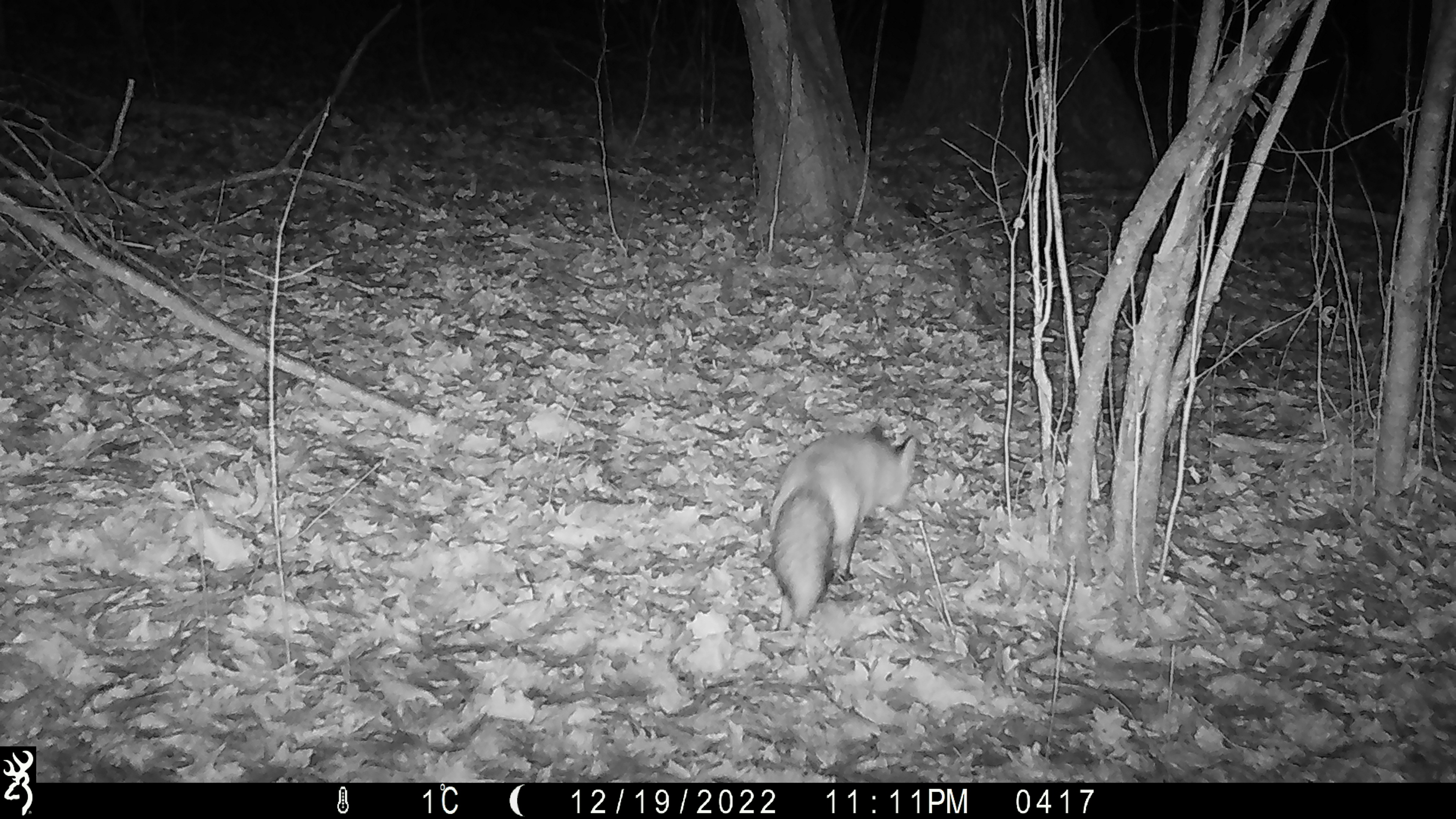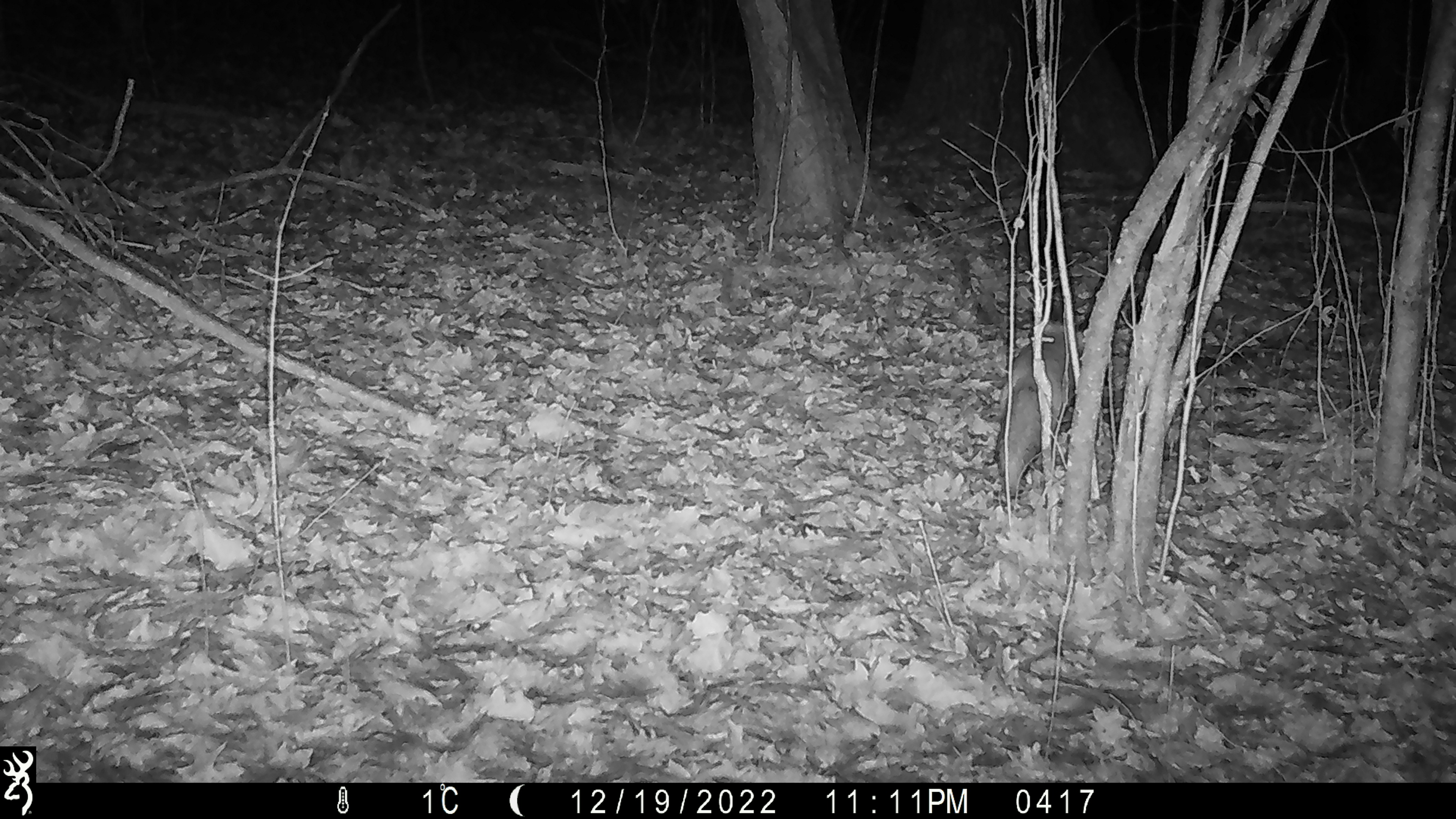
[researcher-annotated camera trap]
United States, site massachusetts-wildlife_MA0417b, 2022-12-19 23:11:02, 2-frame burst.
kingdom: Animalia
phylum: Chordata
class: Mammalia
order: Carnivora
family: Canidae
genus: Vulpes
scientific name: Vulpes vulpes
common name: red fox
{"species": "red fox (Vulpes vulpes)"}